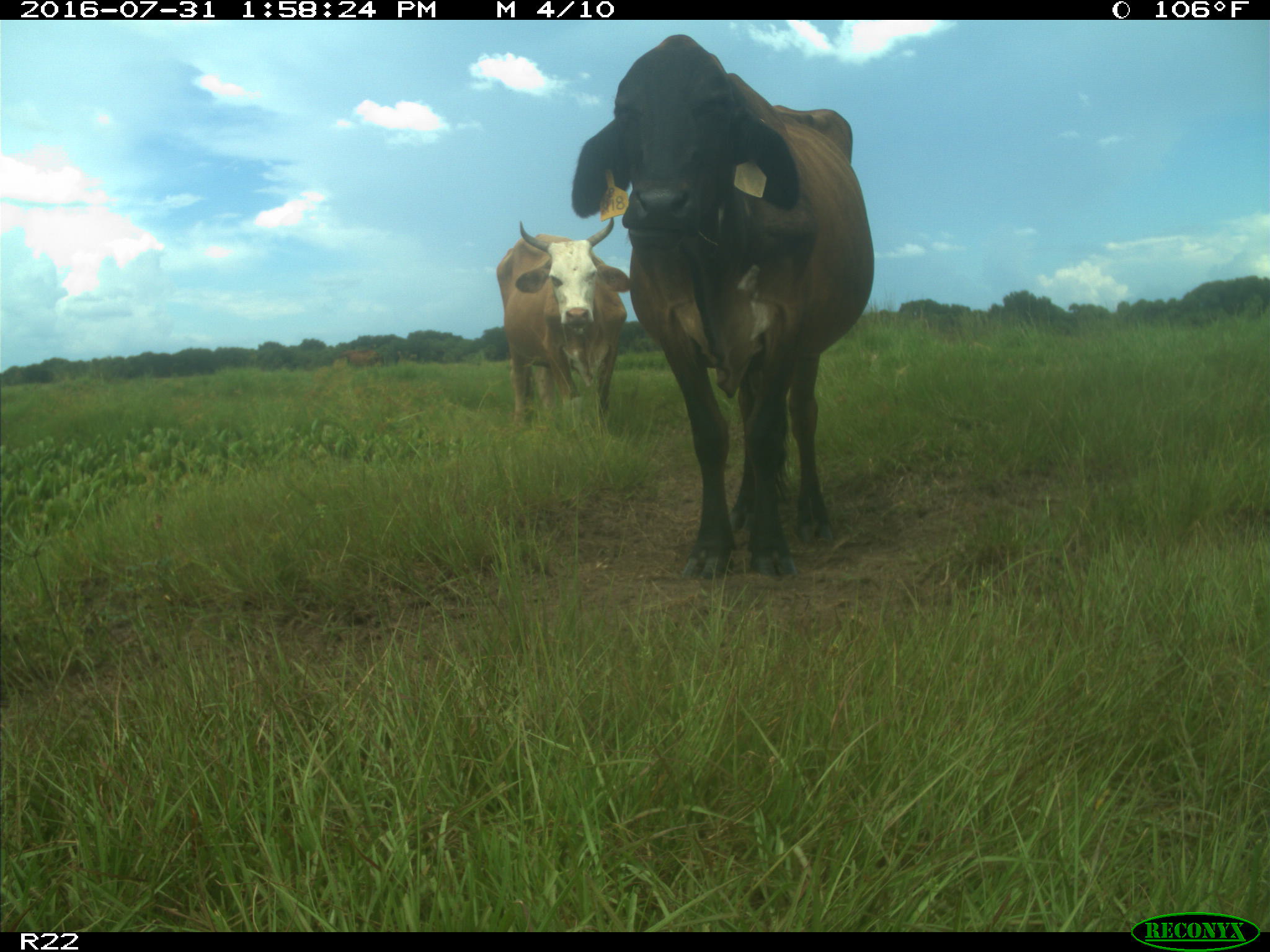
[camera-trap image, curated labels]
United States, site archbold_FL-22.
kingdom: Animalia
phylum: Chordata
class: Mammalia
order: Artiodactyla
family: Bovidae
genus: Bos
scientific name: Bos taurus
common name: domestic cow